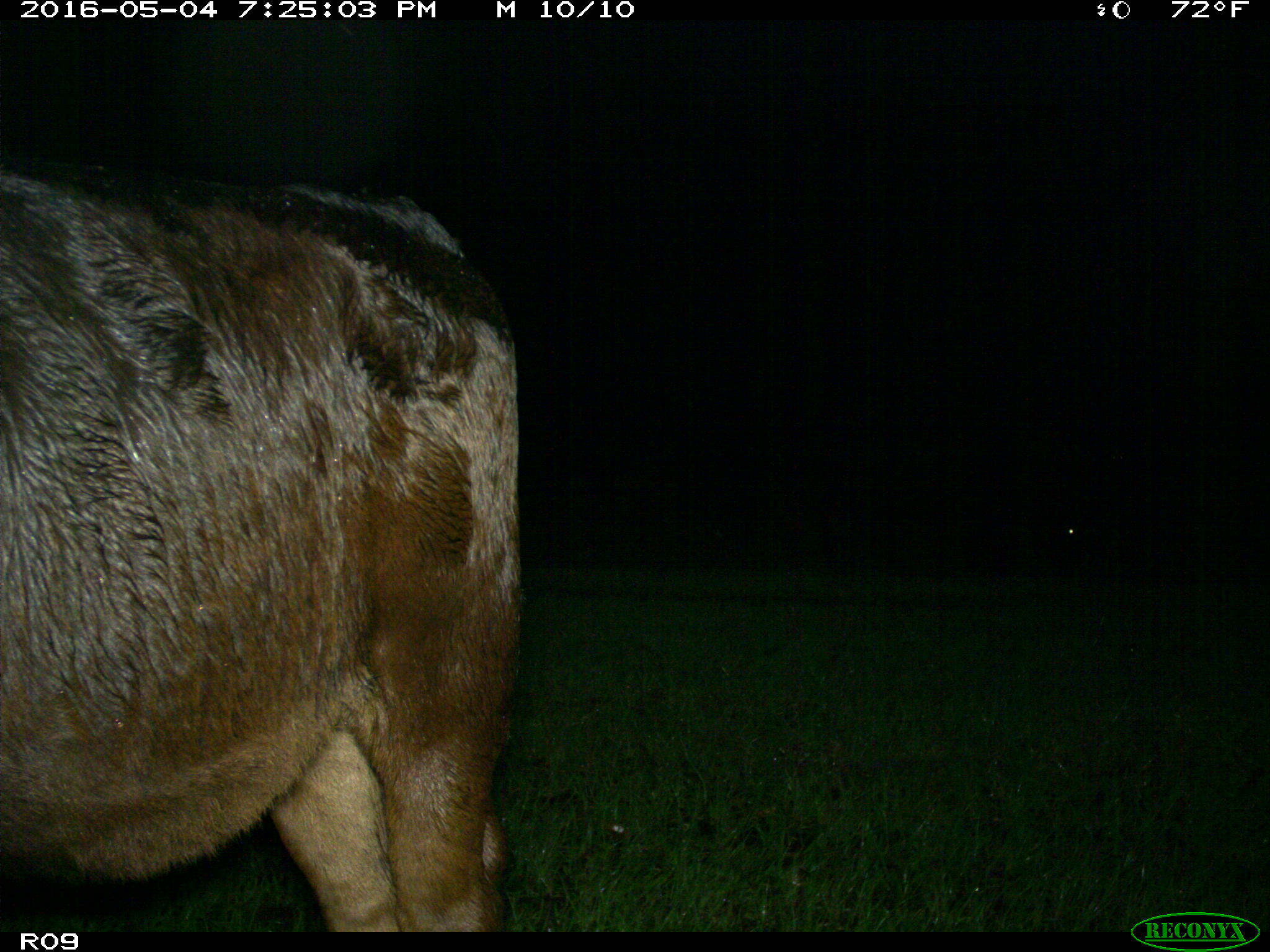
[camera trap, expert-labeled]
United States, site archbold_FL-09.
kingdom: Animalia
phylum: Chordata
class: Mammalia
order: Artiodactyla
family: Bovidae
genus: Bos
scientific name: Bos taurus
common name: domestic cow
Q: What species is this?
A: Bos taurus (domestic cow).